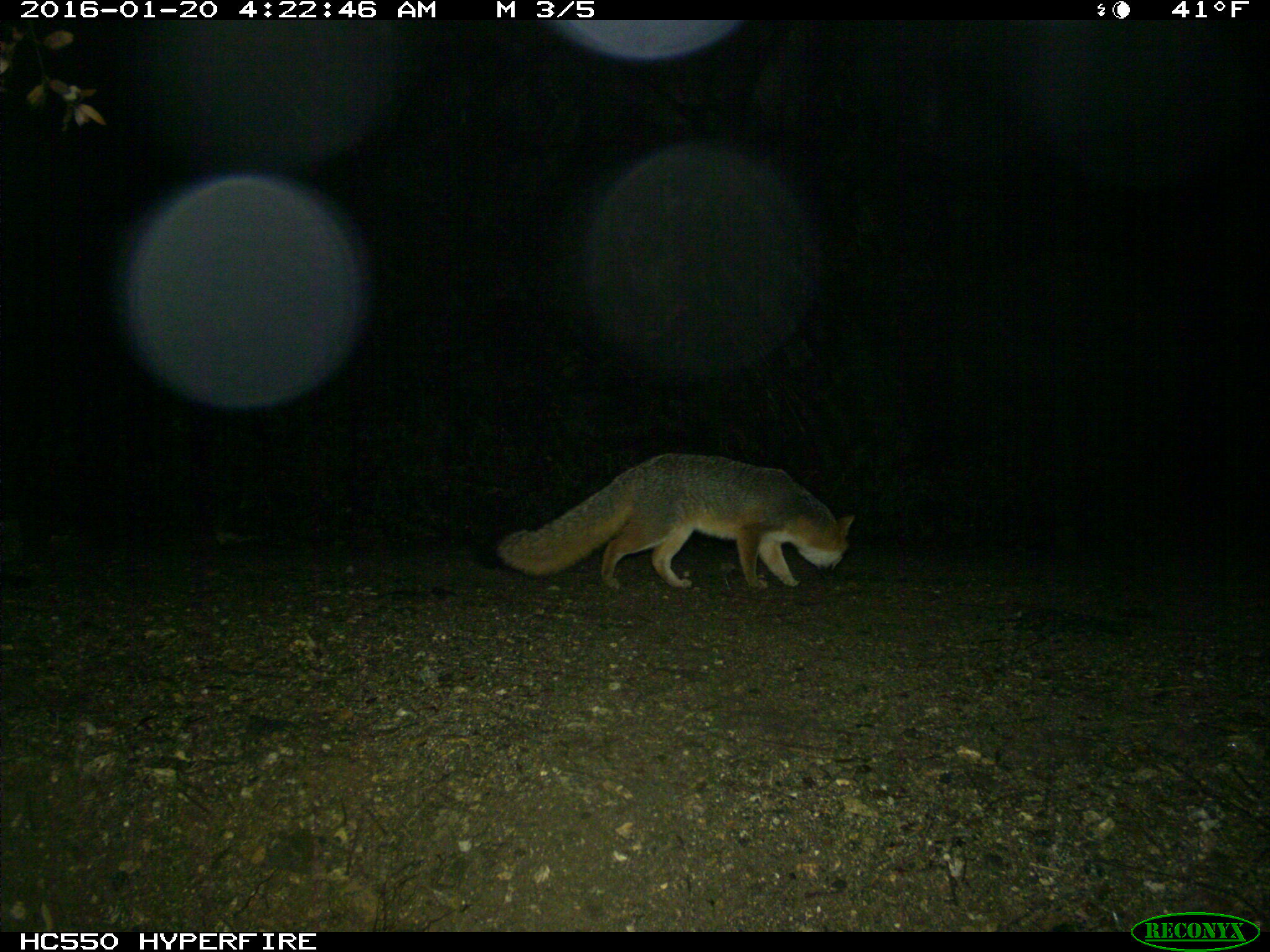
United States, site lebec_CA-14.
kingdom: Animalia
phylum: Chordata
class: Mammalia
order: Carnivora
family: Canidae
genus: Urocyon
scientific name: Urocyon cinereoargenteus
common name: gray fox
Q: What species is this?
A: Urocyon cinereoargenteus (gray fox).